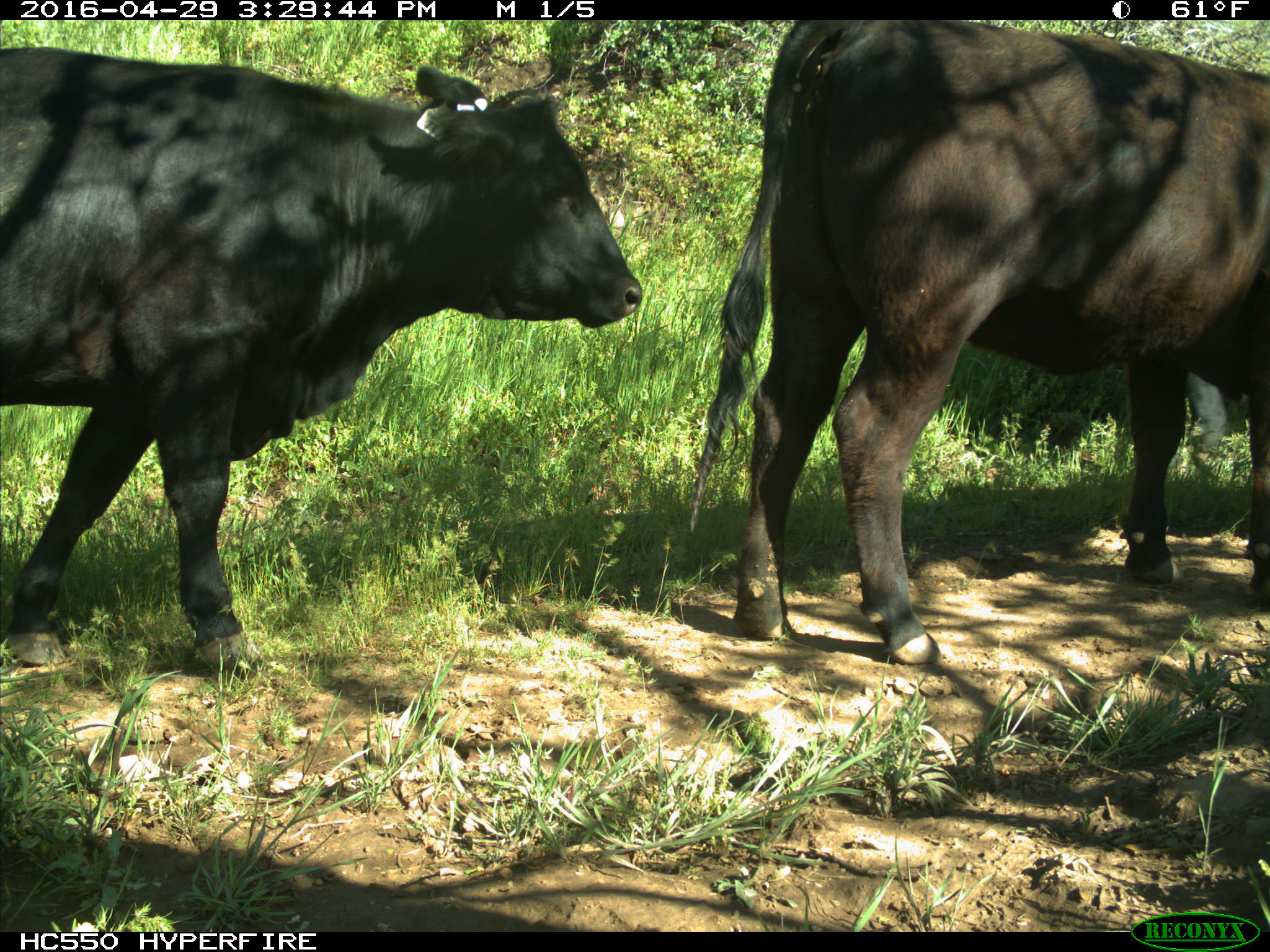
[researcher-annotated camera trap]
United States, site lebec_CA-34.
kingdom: Animalia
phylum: Chordata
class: Mammalia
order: Artiodactyla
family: Bovidae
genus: Bos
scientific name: Bos taurus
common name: domestic cow